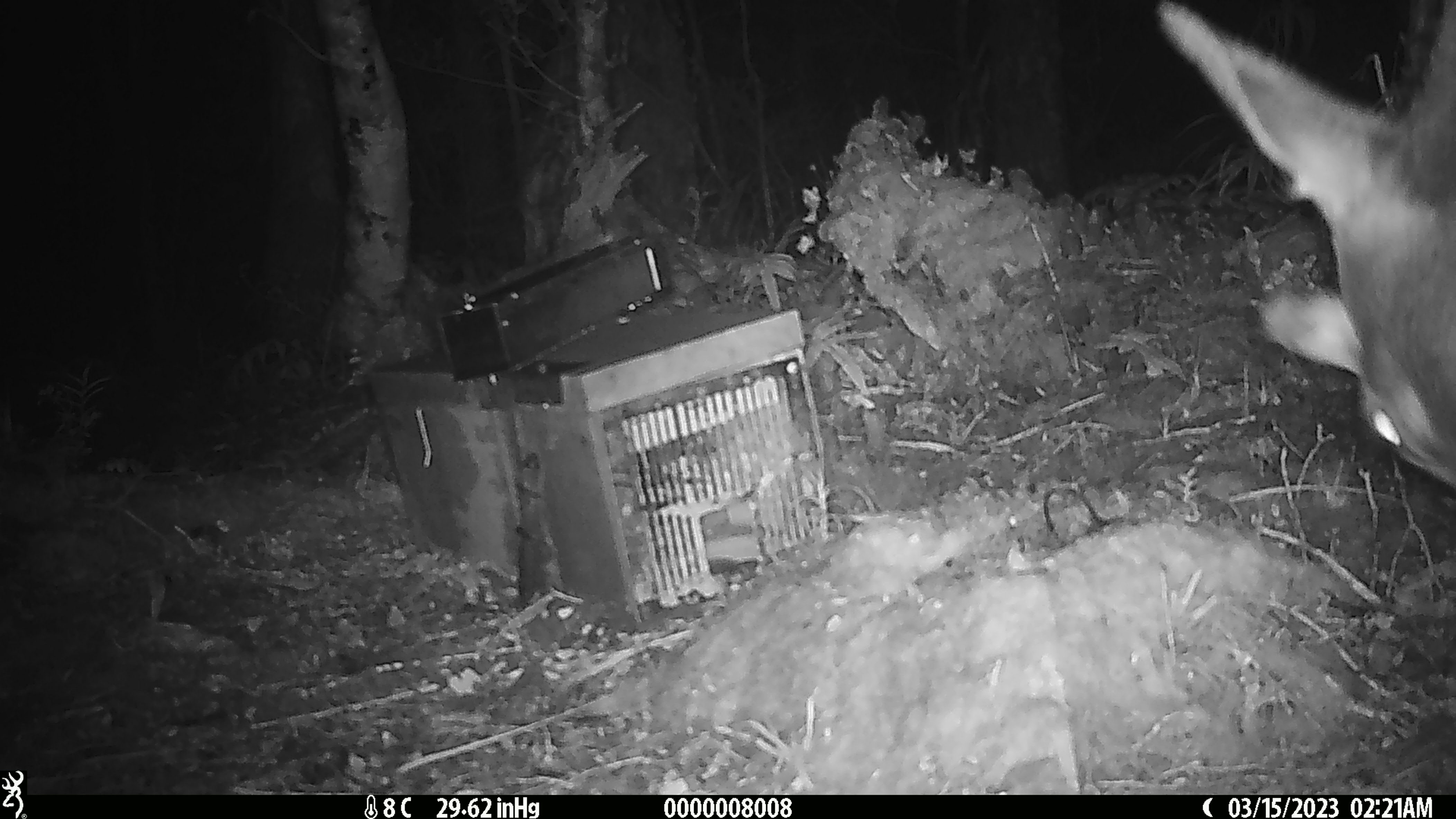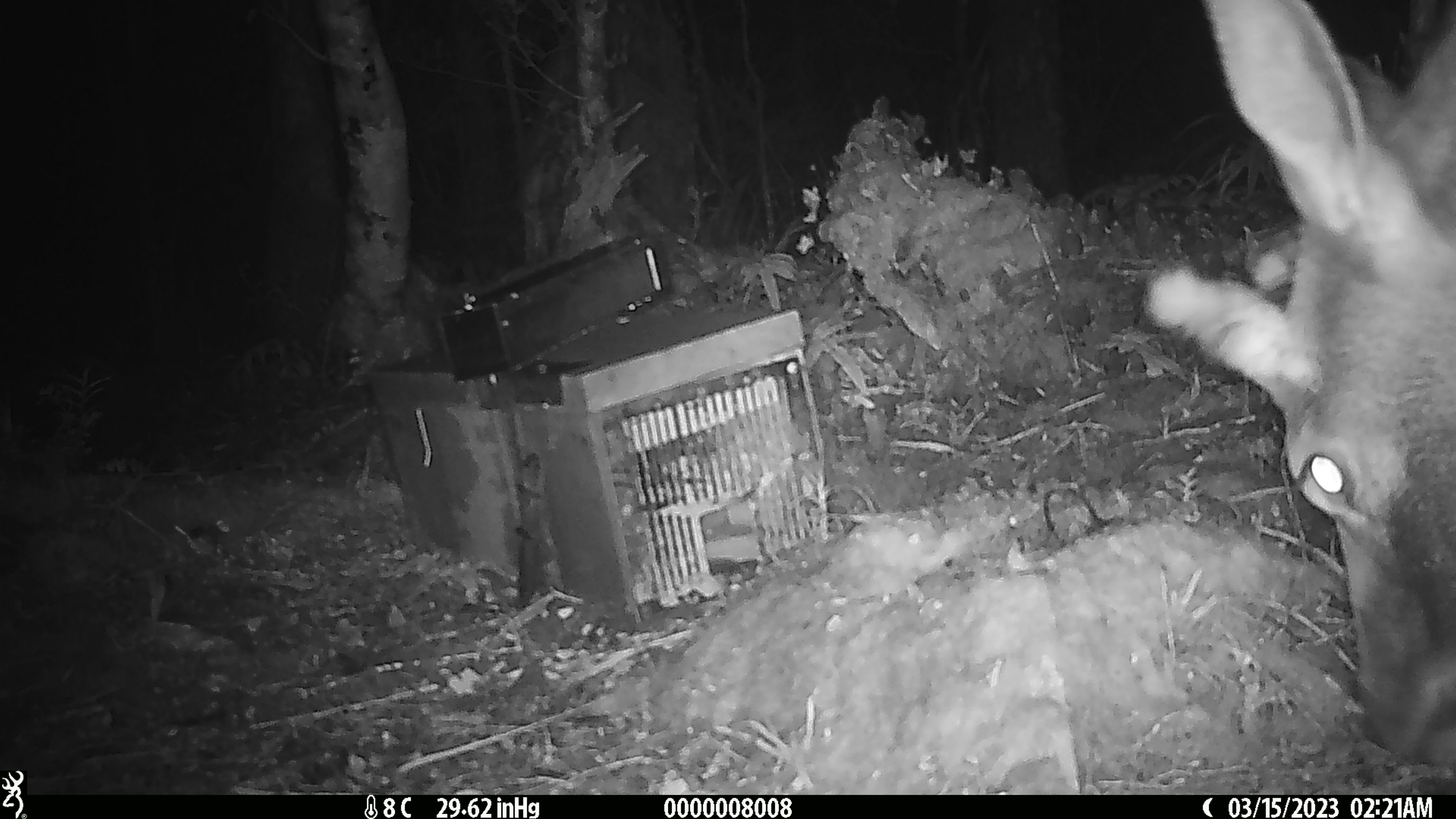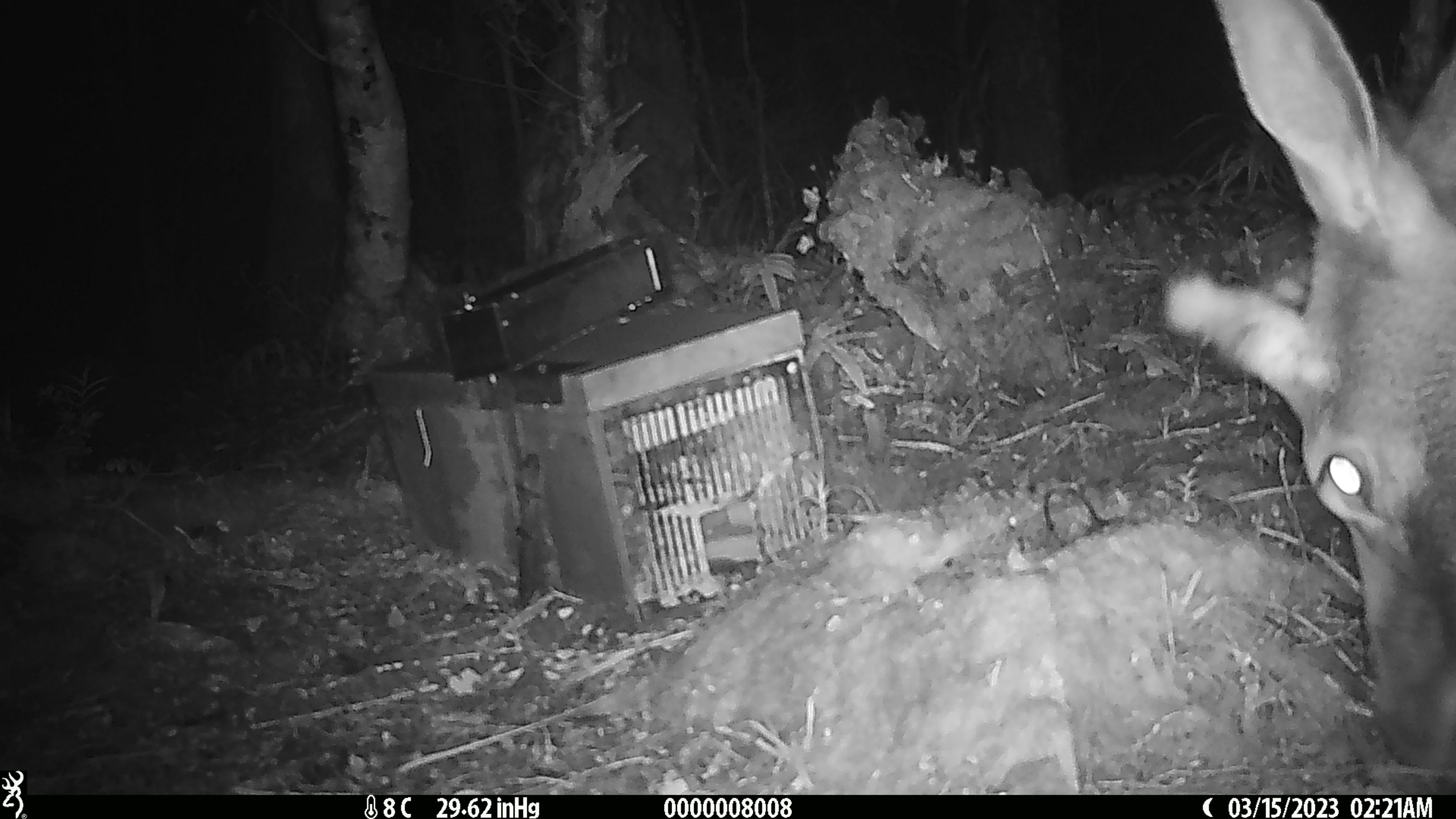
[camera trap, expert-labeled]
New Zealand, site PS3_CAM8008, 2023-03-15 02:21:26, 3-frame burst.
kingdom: Animalia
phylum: Chordata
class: Mammalia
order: Artiodactyla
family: Cervidae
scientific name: Cervidae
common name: deer